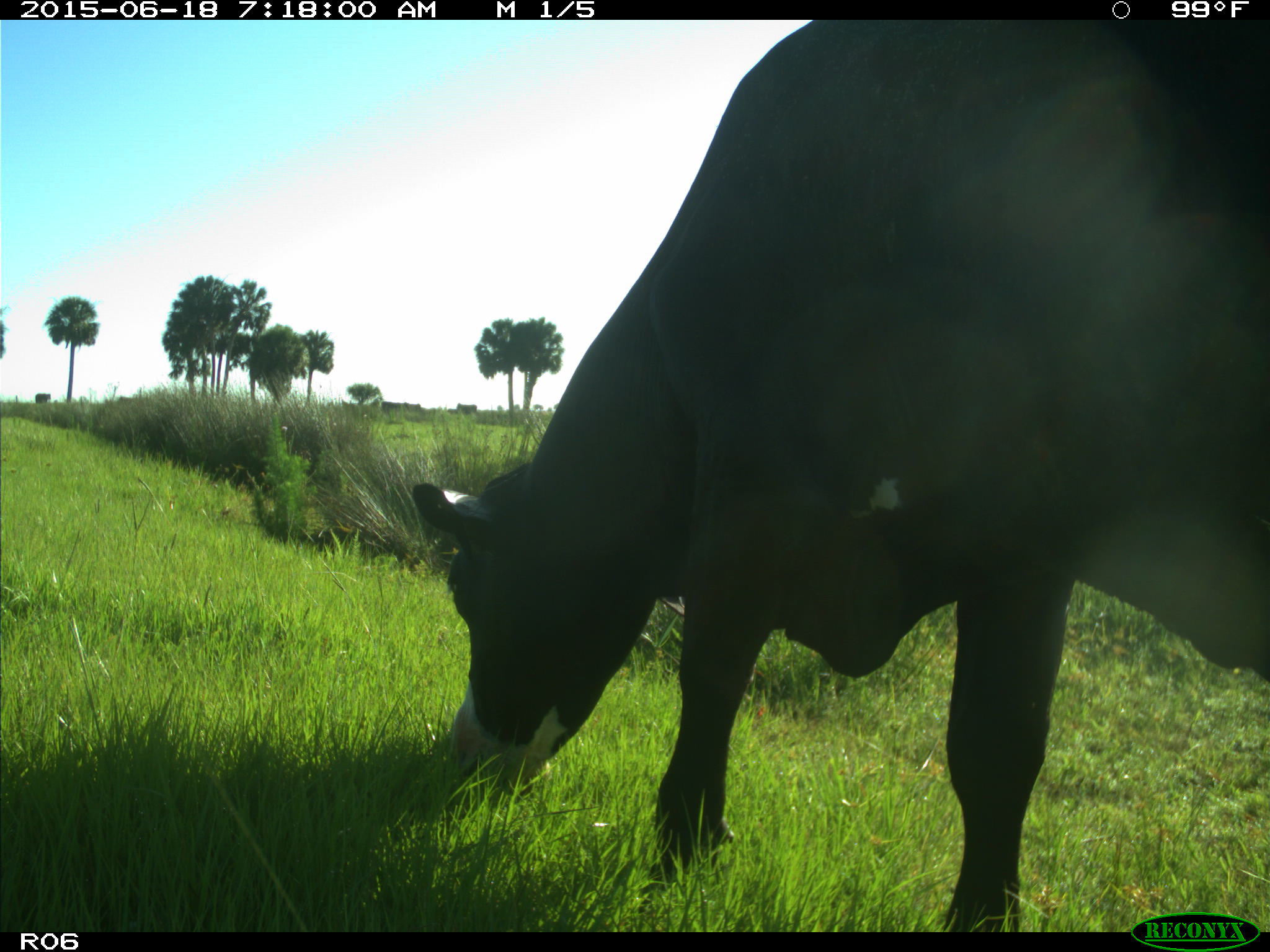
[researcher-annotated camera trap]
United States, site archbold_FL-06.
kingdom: Animalia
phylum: Chordata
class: Mammalia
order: Artiodactyla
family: Bovidae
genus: Bos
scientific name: Bos taurus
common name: domestic cow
Bos taurus (domestic cow).